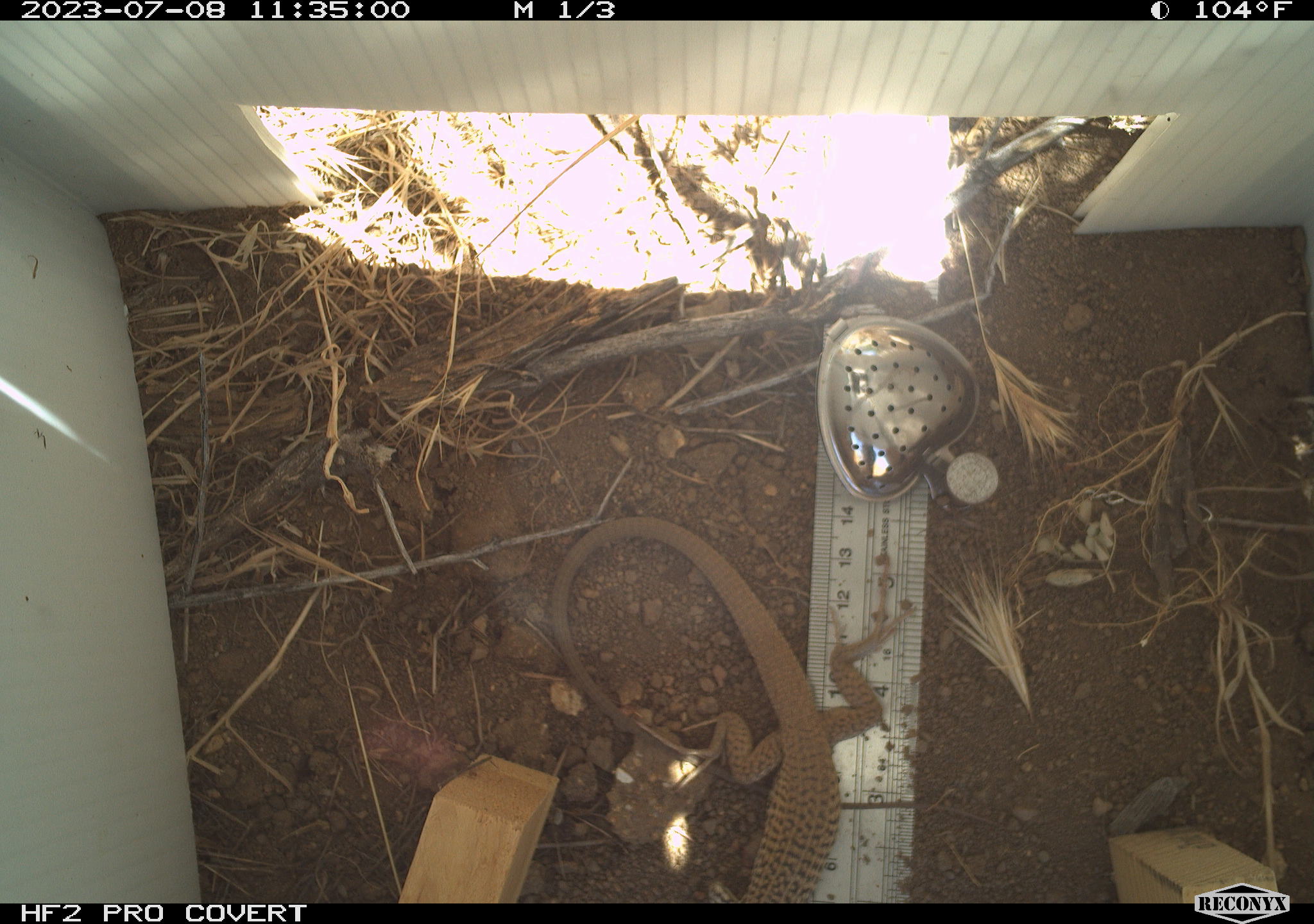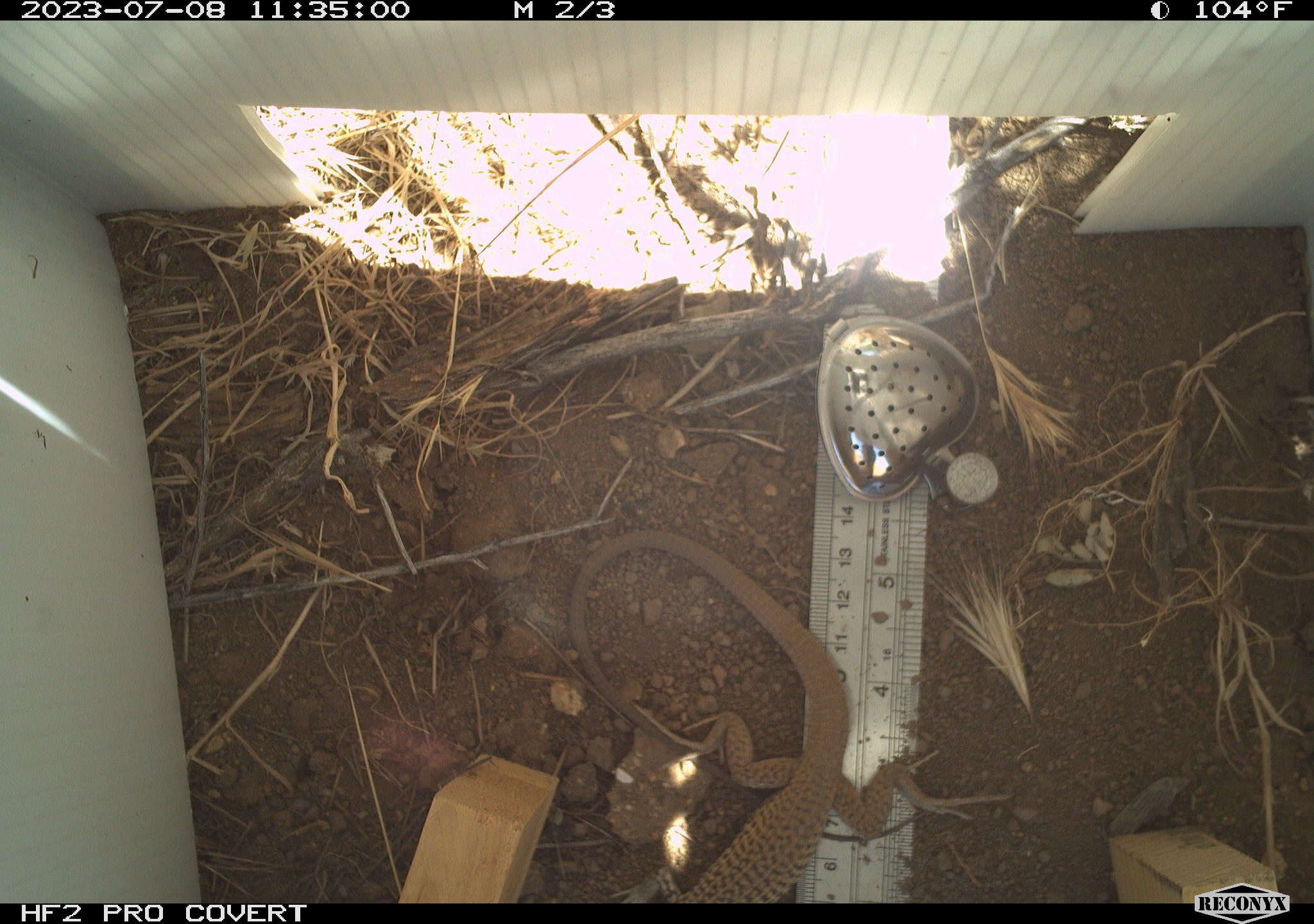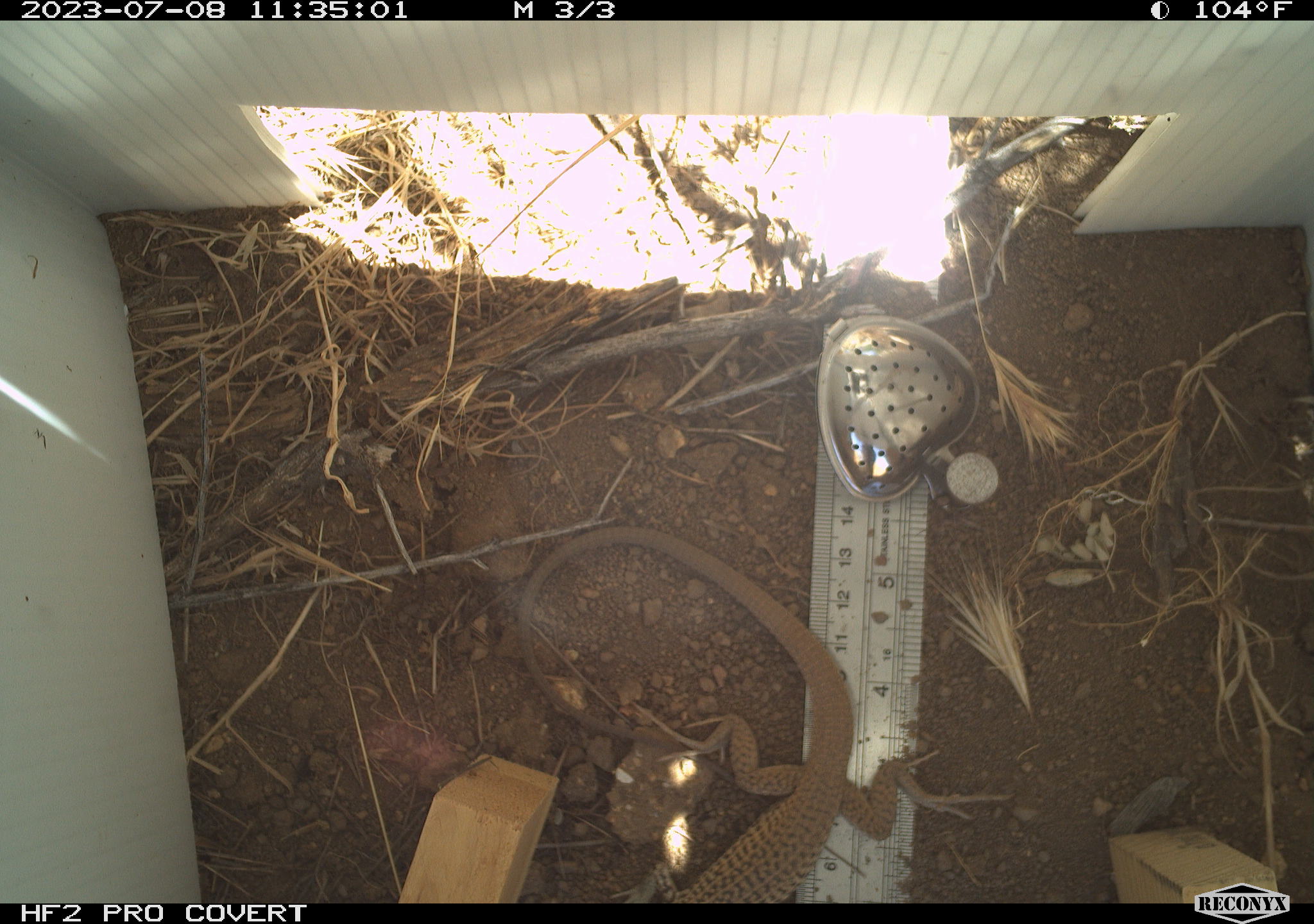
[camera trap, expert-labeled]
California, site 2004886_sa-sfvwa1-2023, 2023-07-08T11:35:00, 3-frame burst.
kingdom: Animalia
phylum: Chordata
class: Reptilia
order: Squamata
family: Teiidae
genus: Aspidoscelis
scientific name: Aspidoscelis tigris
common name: western whiptail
Western whiptail (Aspidoscelis tigris).